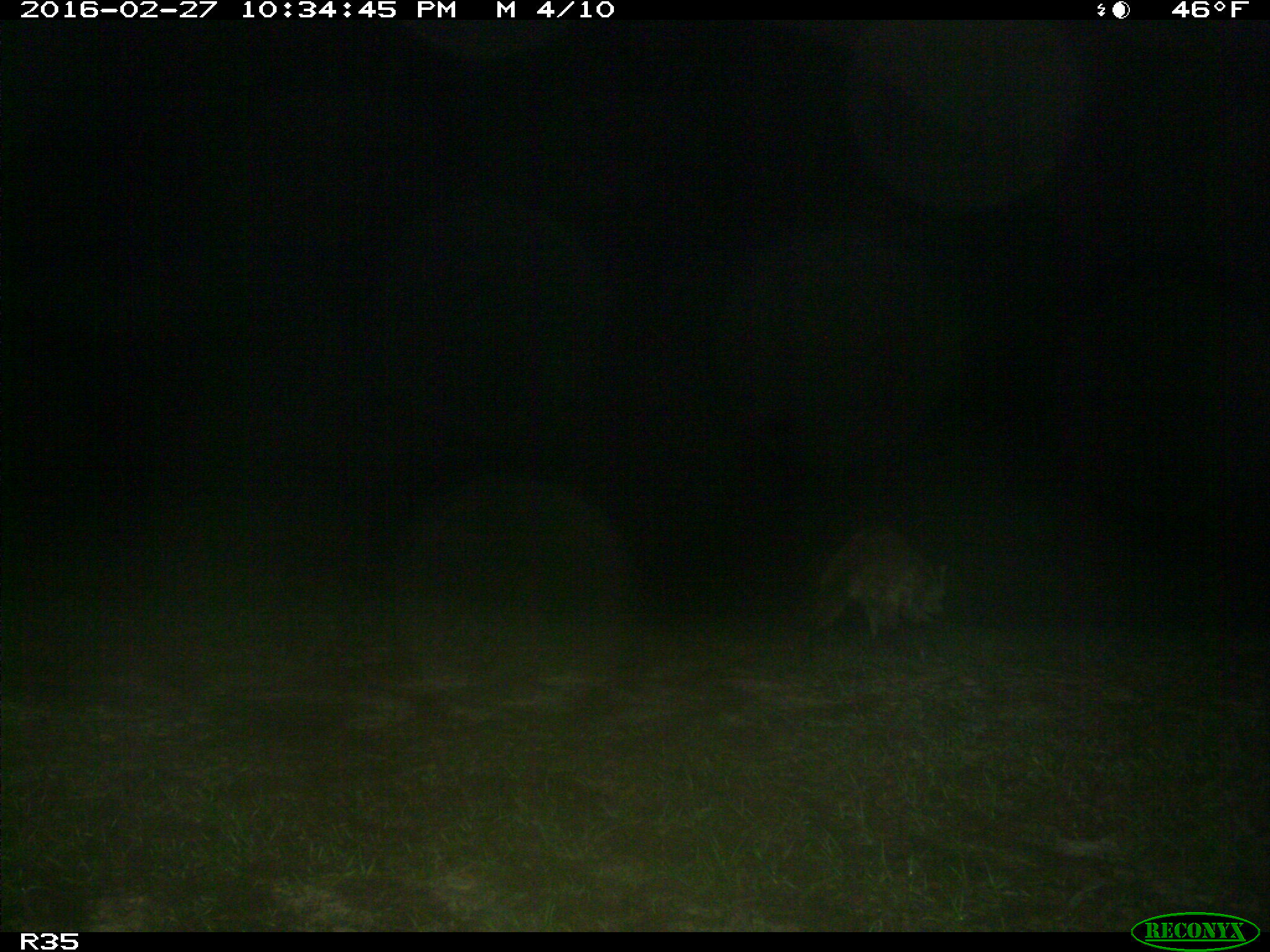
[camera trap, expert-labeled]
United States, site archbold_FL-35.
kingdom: Animalia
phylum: Chordata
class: Mammalia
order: Carnivora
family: Procyonidae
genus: Procyon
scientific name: Procyon lotor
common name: common raccoon